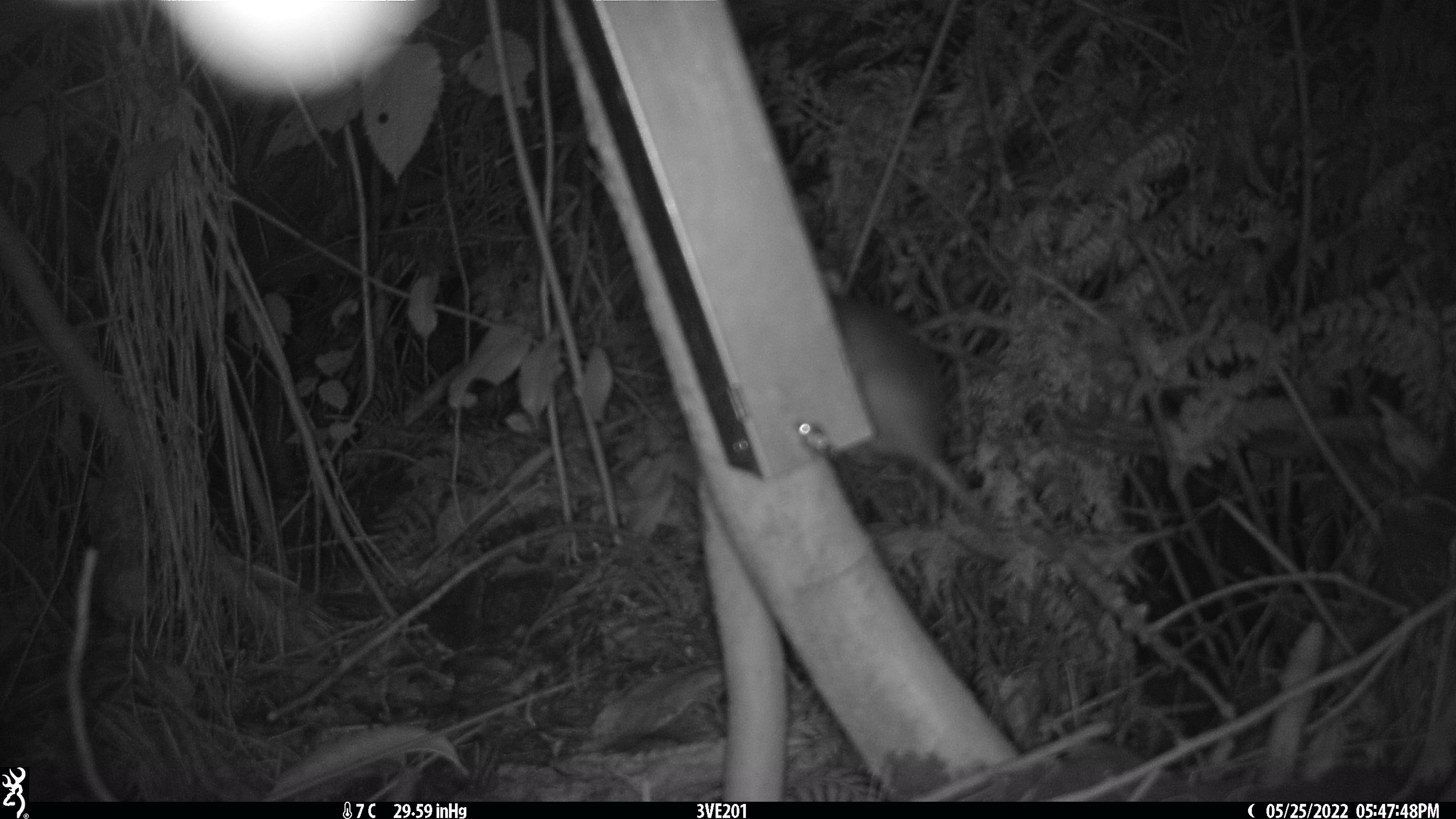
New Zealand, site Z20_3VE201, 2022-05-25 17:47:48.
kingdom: Animalia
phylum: Chordata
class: Mammalia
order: Rodentia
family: Muridae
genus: Rattus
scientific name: Rattus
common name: rat